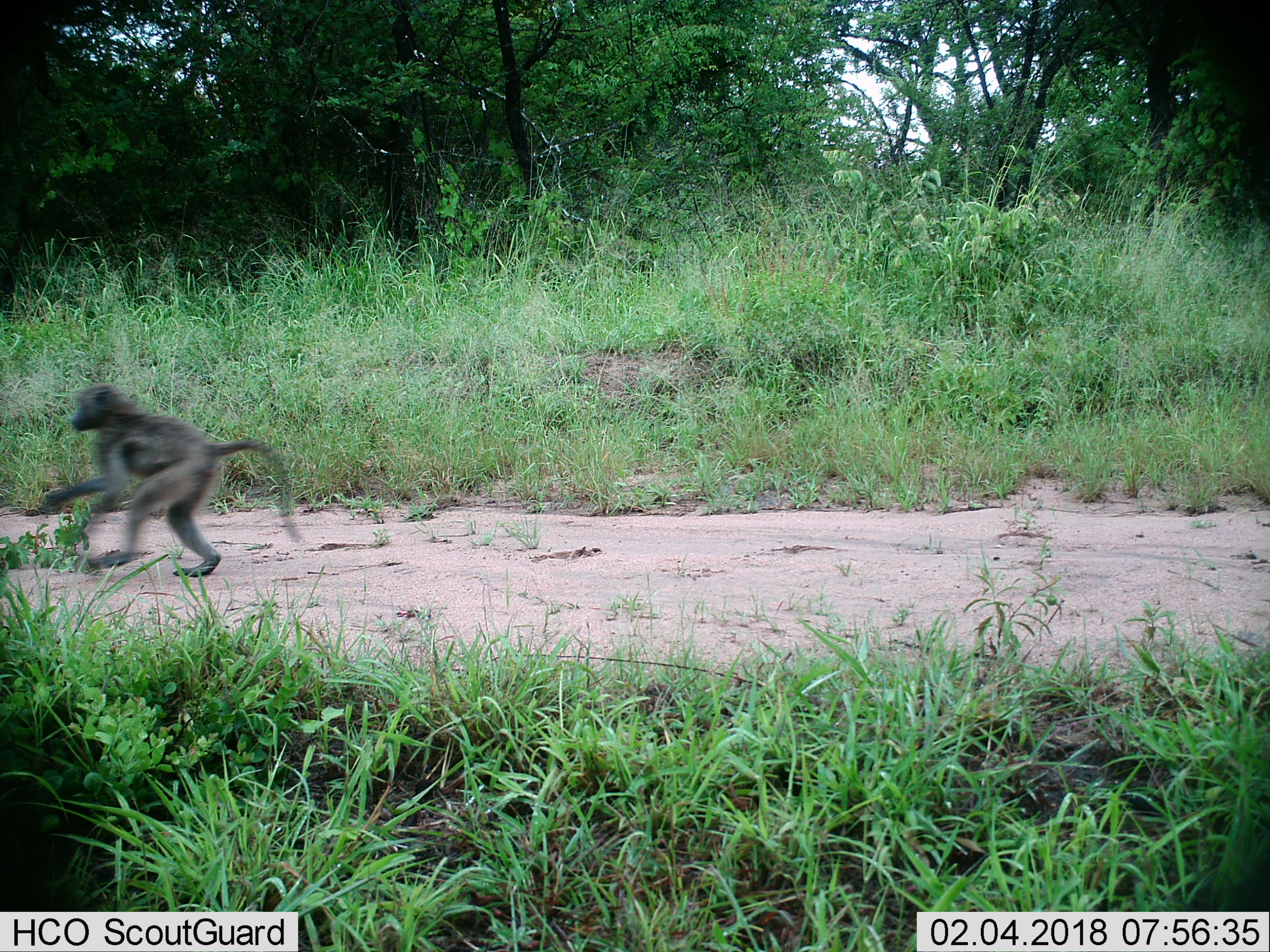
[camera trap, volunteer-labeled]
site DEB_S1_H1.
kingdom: Animalia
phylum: Chordata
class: Mammalia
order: Primates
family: Cercopithecidae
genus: Papio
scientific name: Papio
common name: baboon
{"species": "baboon (Papio)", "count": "1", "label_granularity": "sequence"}